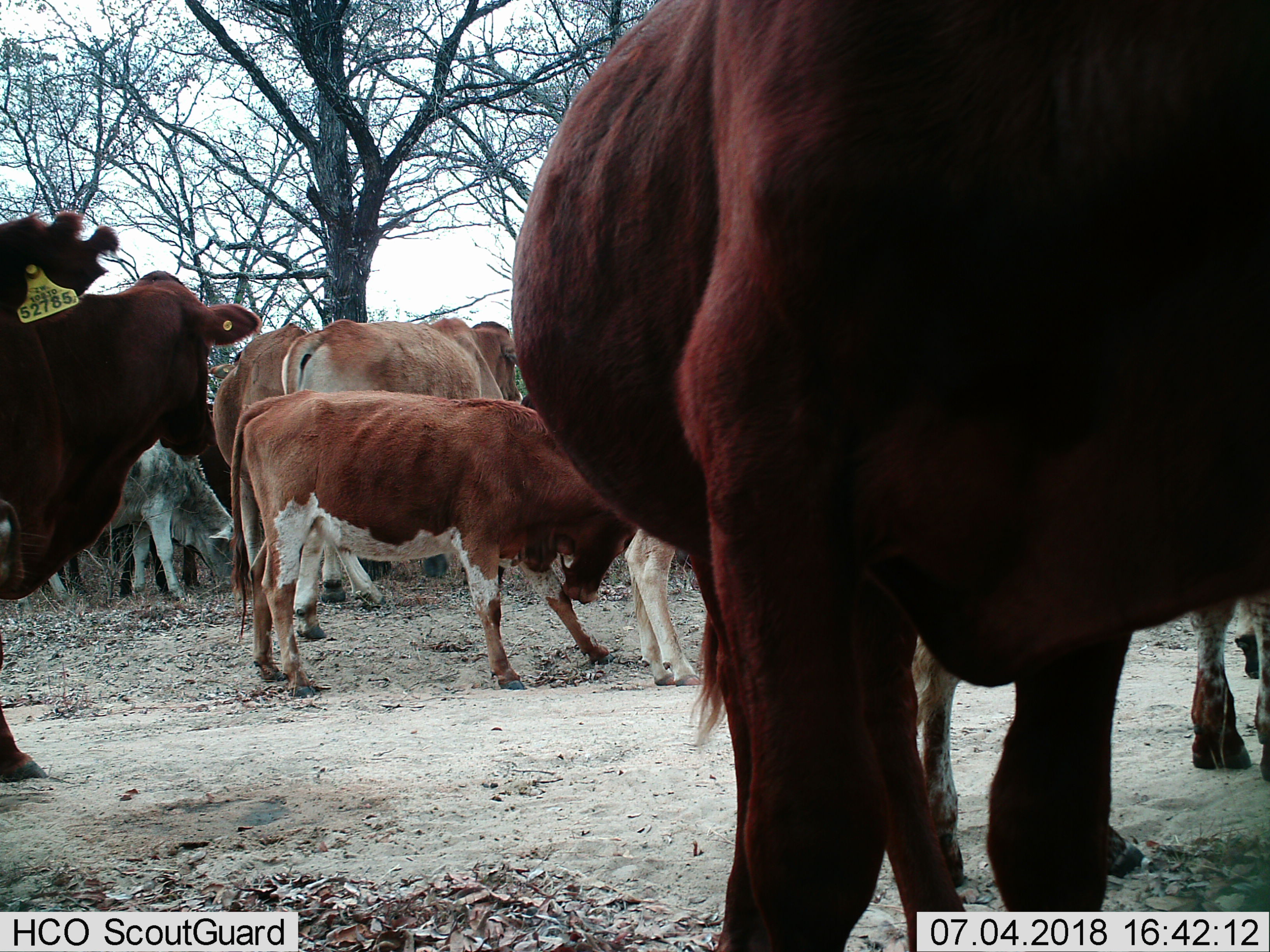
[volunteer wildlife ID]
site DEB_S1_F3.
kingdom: Animalia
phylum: Chordata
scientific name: Vertebrata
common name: domestic animal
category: domesticanimal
Domesticanimal (domestic animal) (Vertebrata), count 11-50. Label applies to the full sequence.